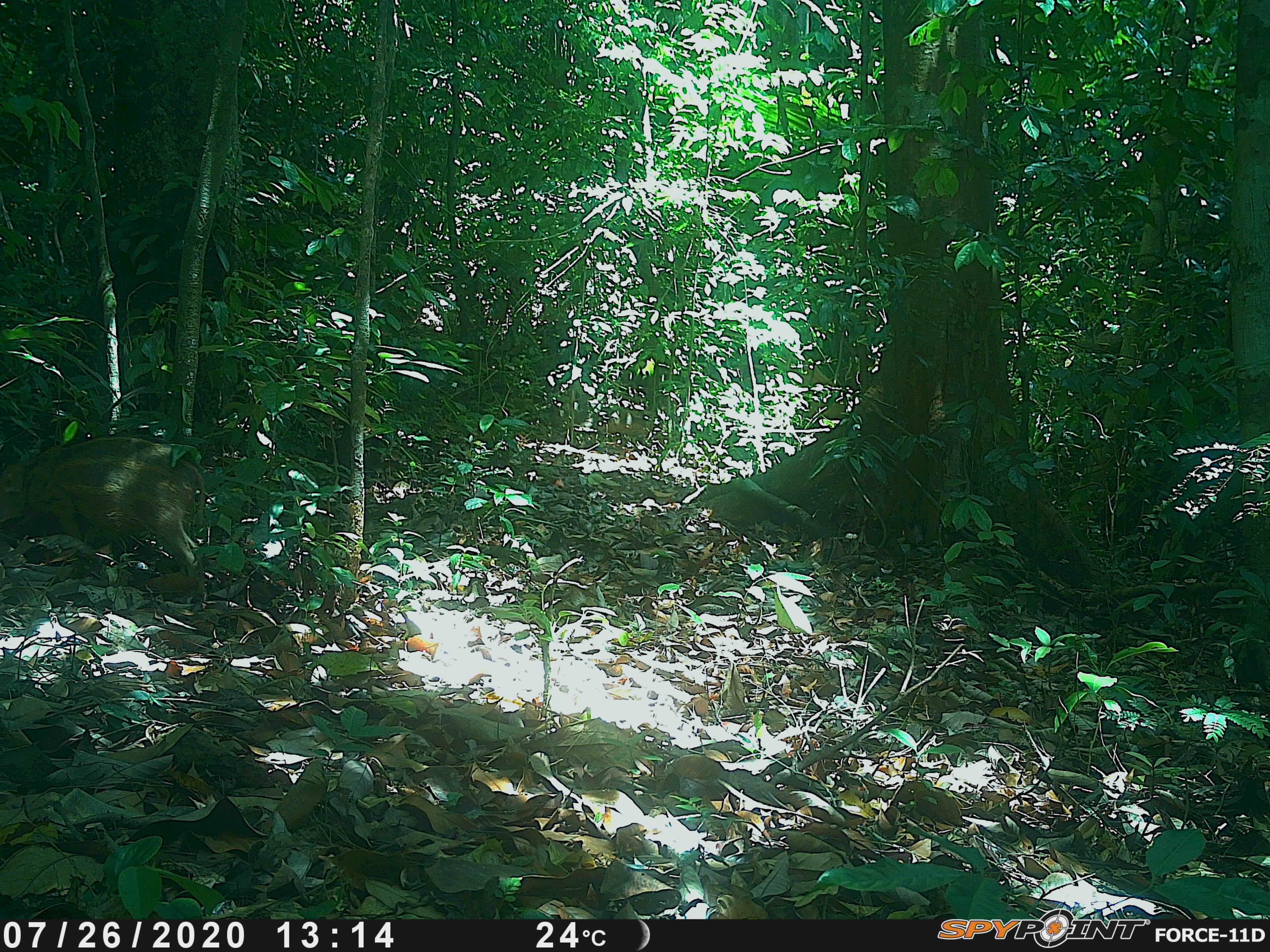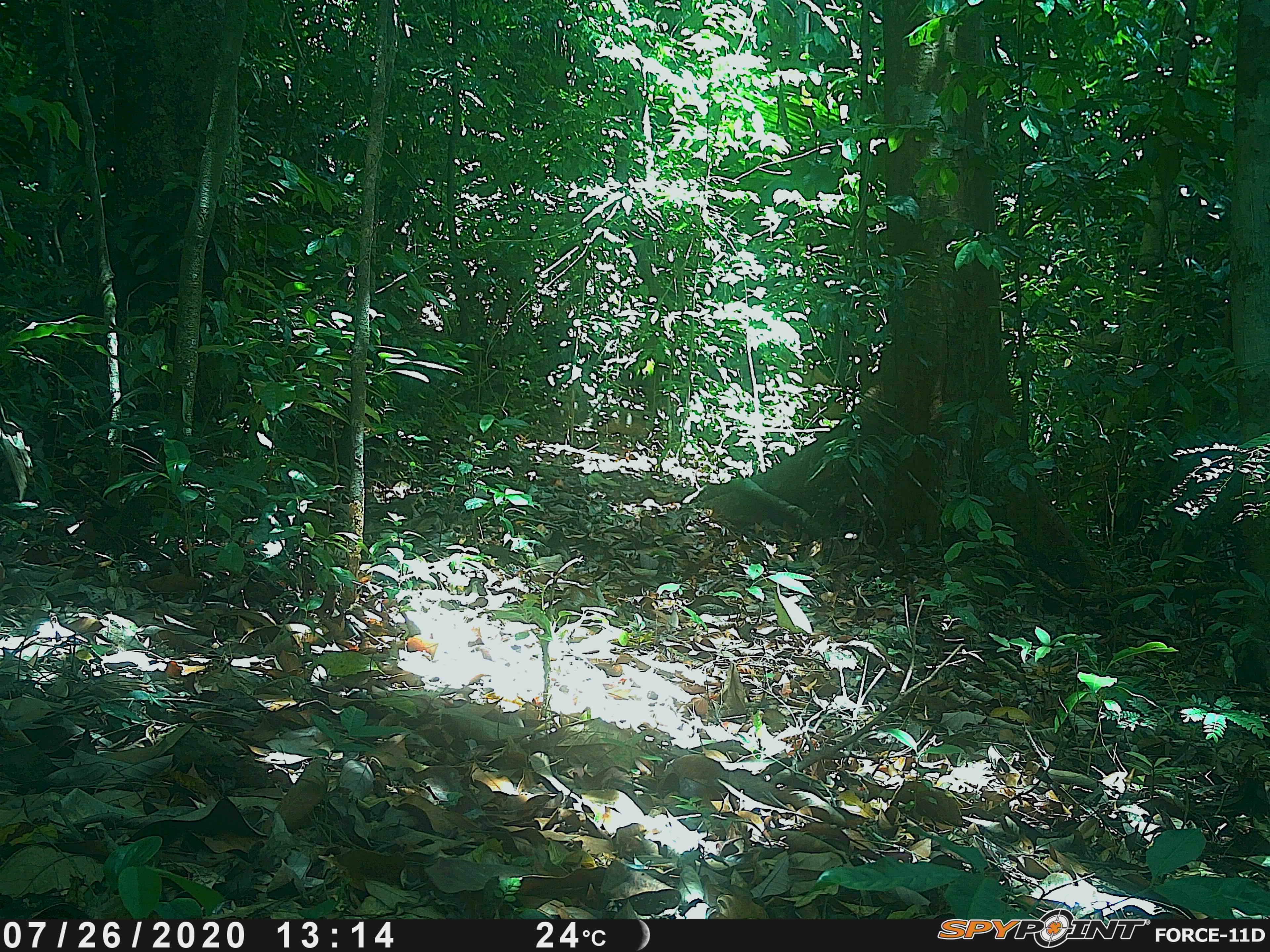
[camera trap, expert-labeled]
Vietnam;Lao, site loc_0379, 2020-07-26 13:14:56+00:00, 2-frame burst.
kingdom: Animalia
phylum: Chordata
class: Mammalia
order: Artiodactyla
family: Suidae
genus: Sus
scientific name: Sus scrofa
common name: eurasian wild pig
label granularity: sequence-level